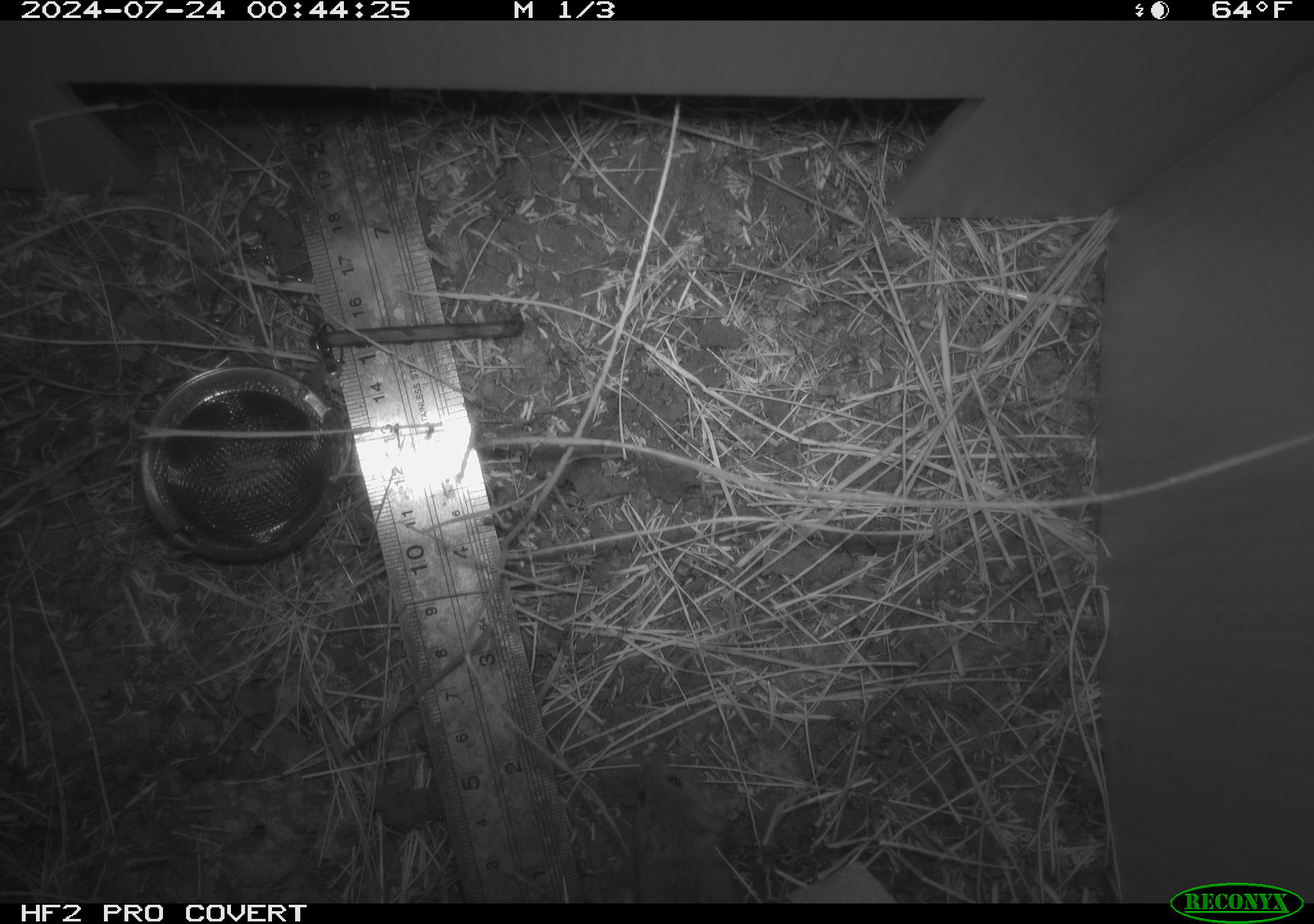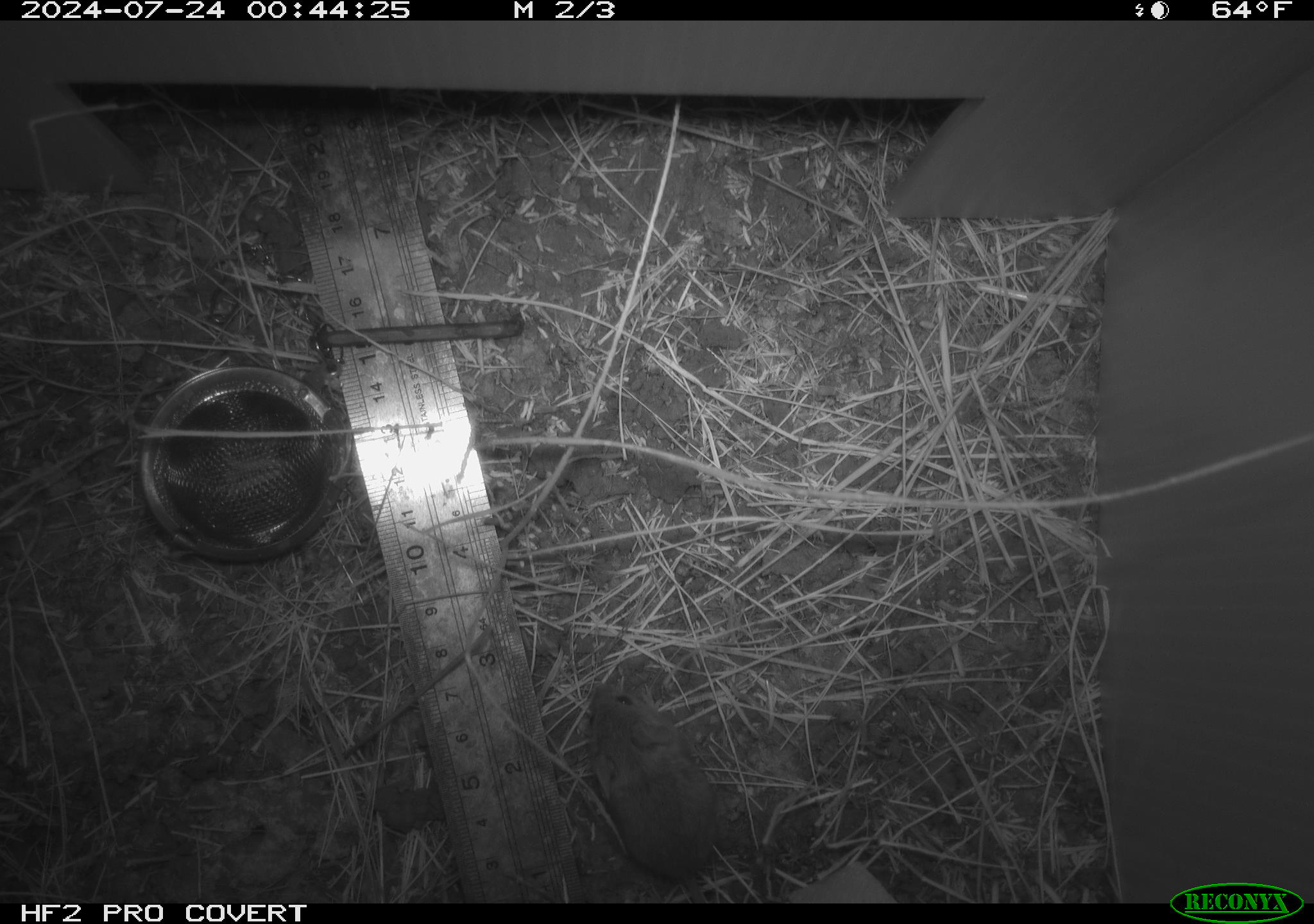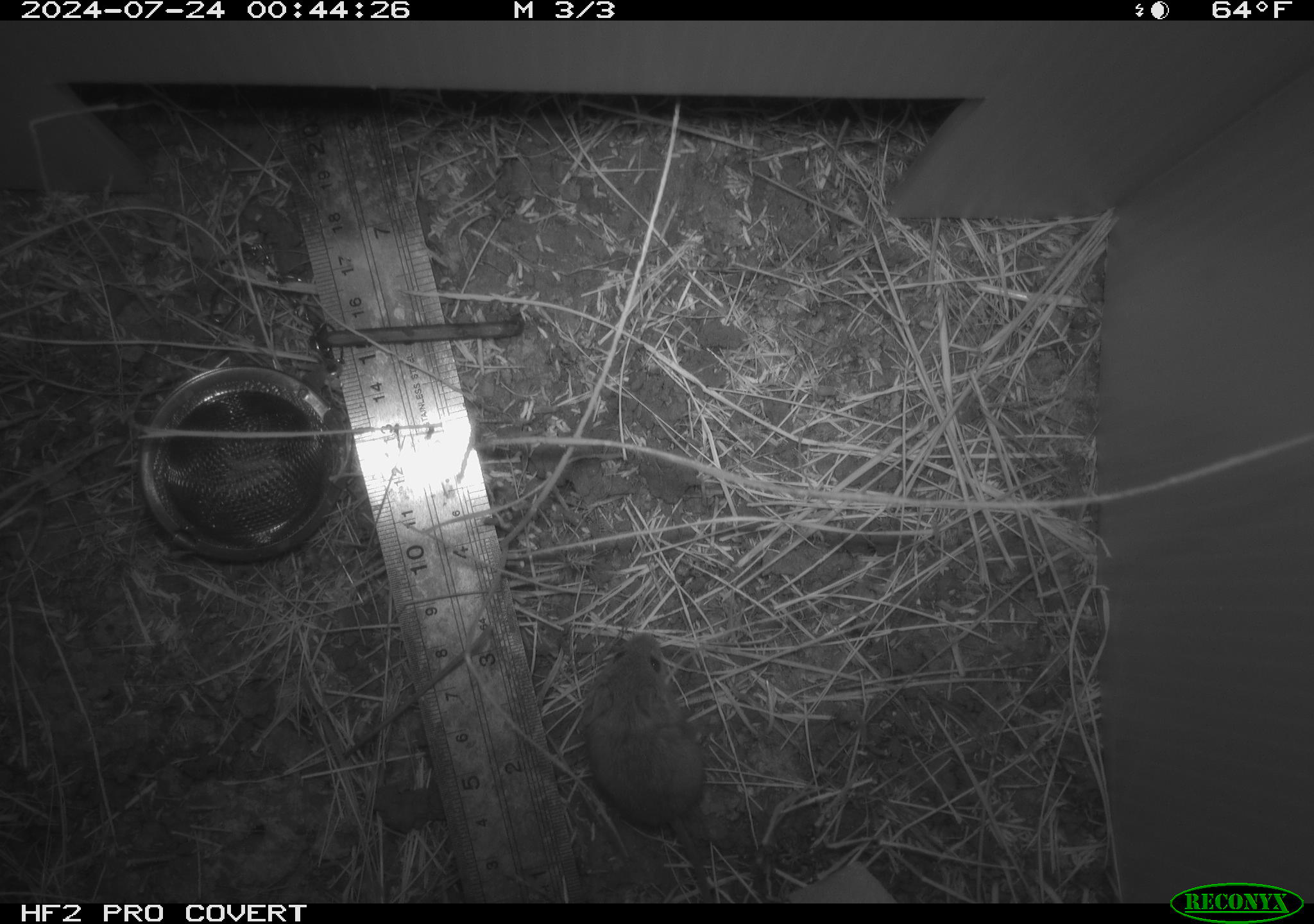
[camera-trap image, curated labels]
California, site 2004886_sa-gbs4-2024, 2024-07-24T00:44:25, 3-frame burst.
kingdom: Animalia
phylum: Chordata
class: Mammalia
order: Rodentia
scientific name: Rodentia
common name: mouse species